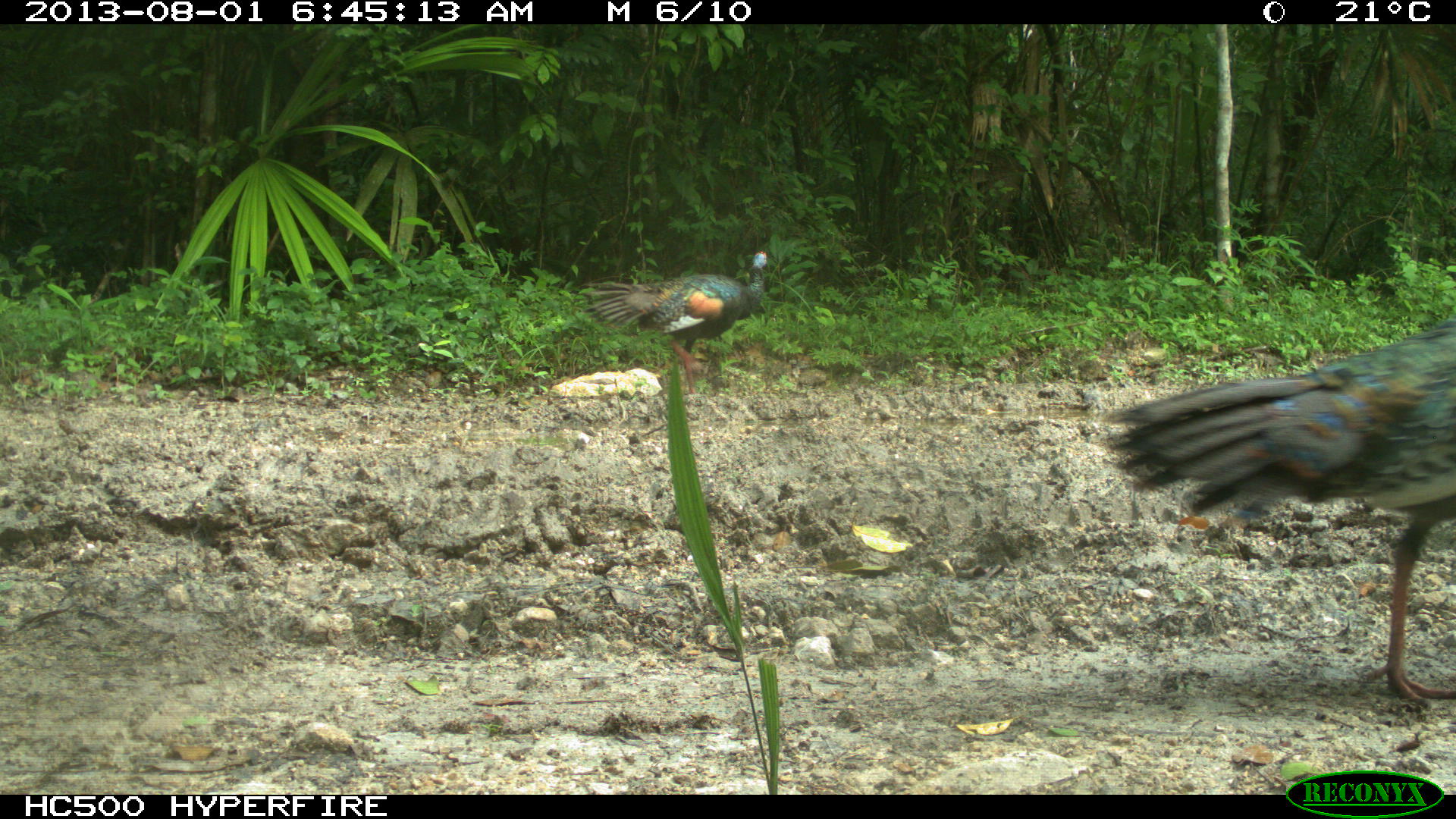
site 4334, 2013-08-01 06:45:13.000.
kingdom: Animalia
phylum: Chordata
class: Aves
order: Galliformes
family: Phasianidae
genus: Meleagris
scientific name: Meleagris ocellata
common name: ocellated turkey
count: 2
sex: female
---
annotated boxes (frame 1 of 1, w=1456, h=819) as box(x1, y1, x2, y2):
meleagris ocellata: box(1105, 318, 1456, 711); box(587, 248, 768, 396)